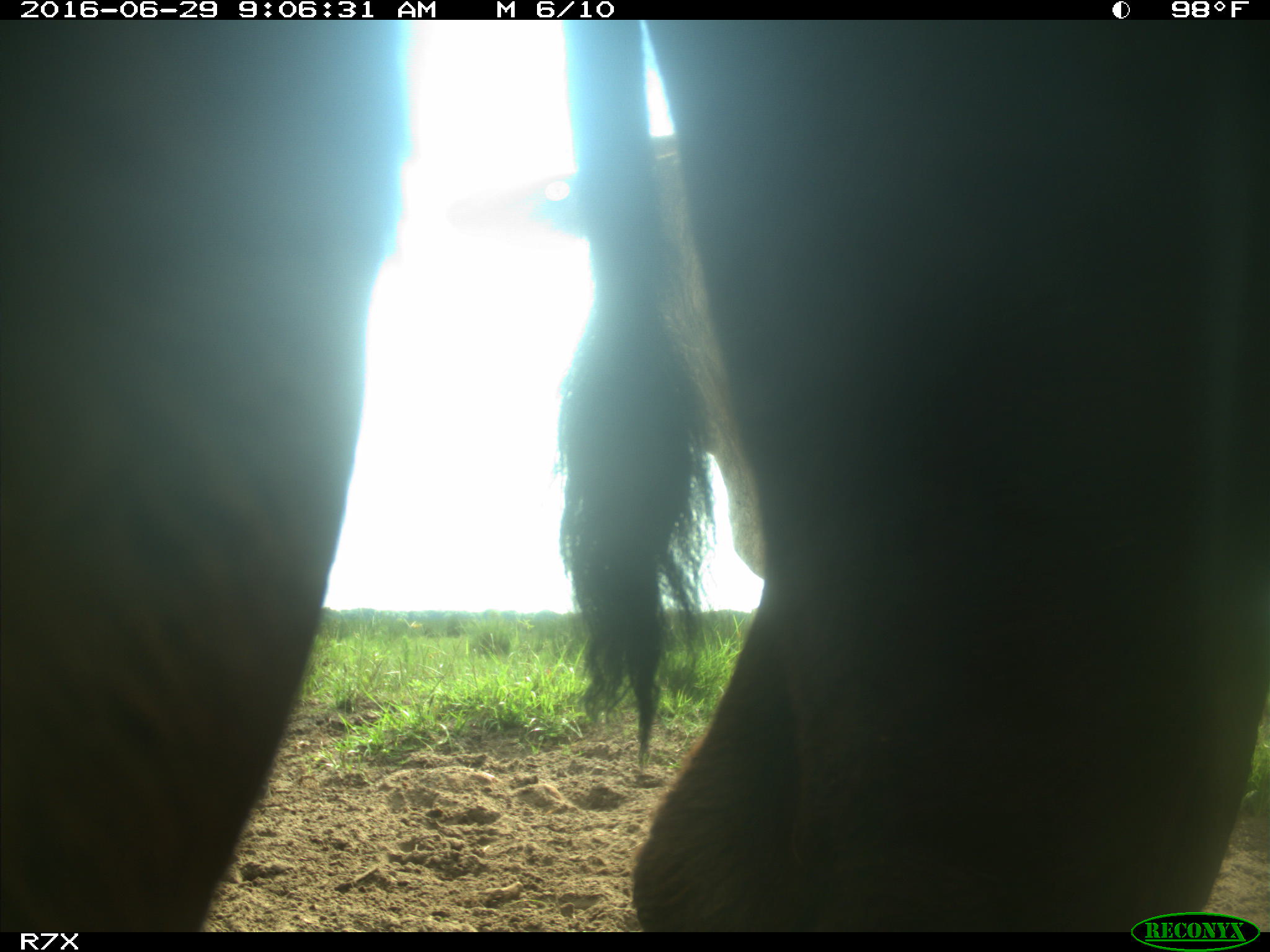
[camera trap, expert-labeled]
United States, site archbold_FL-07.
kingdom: Animalia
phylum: Chordata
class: Mammalia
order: Artiodactyla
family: Bovidae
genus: Bos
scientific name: Bos taurus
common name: domestic cow